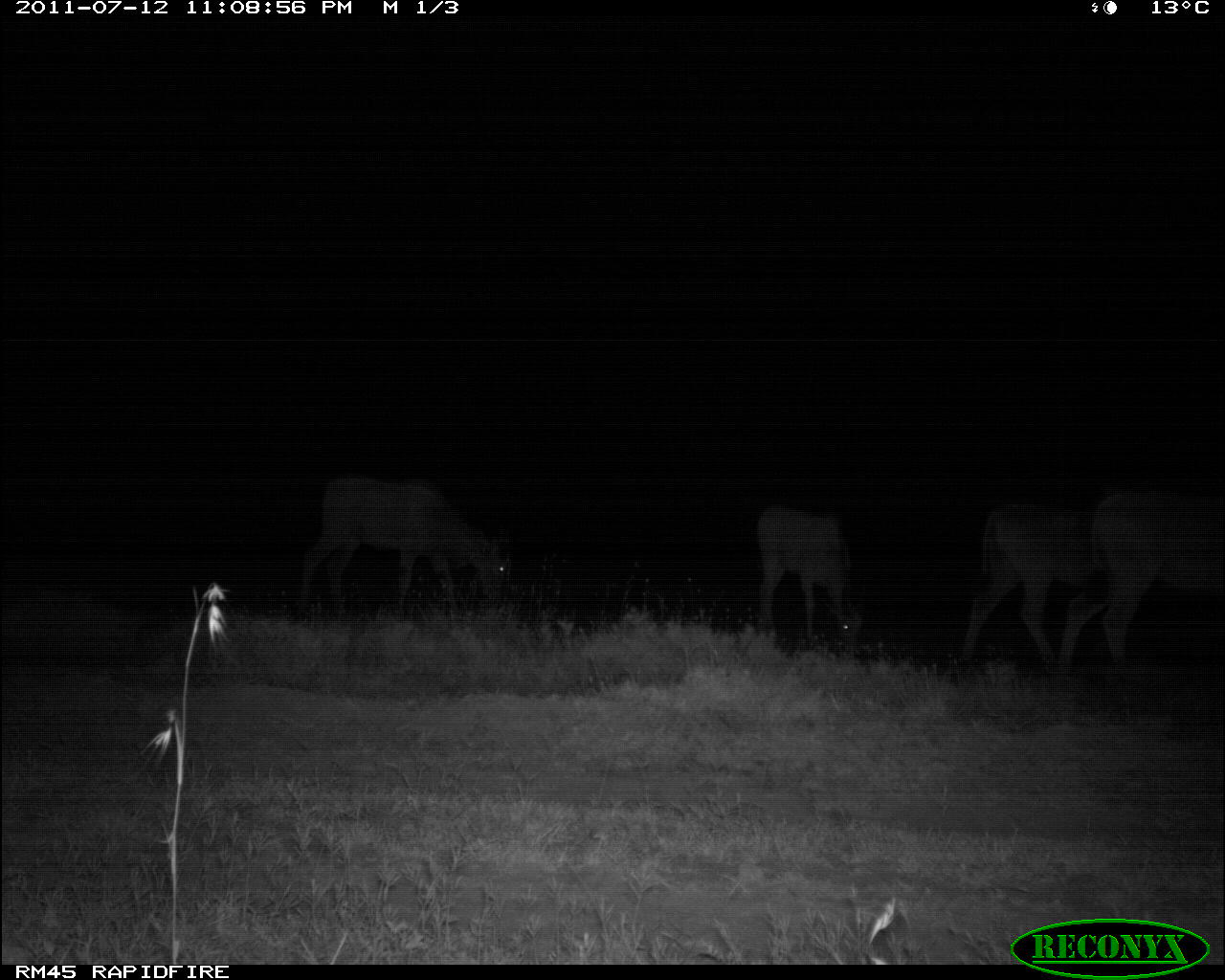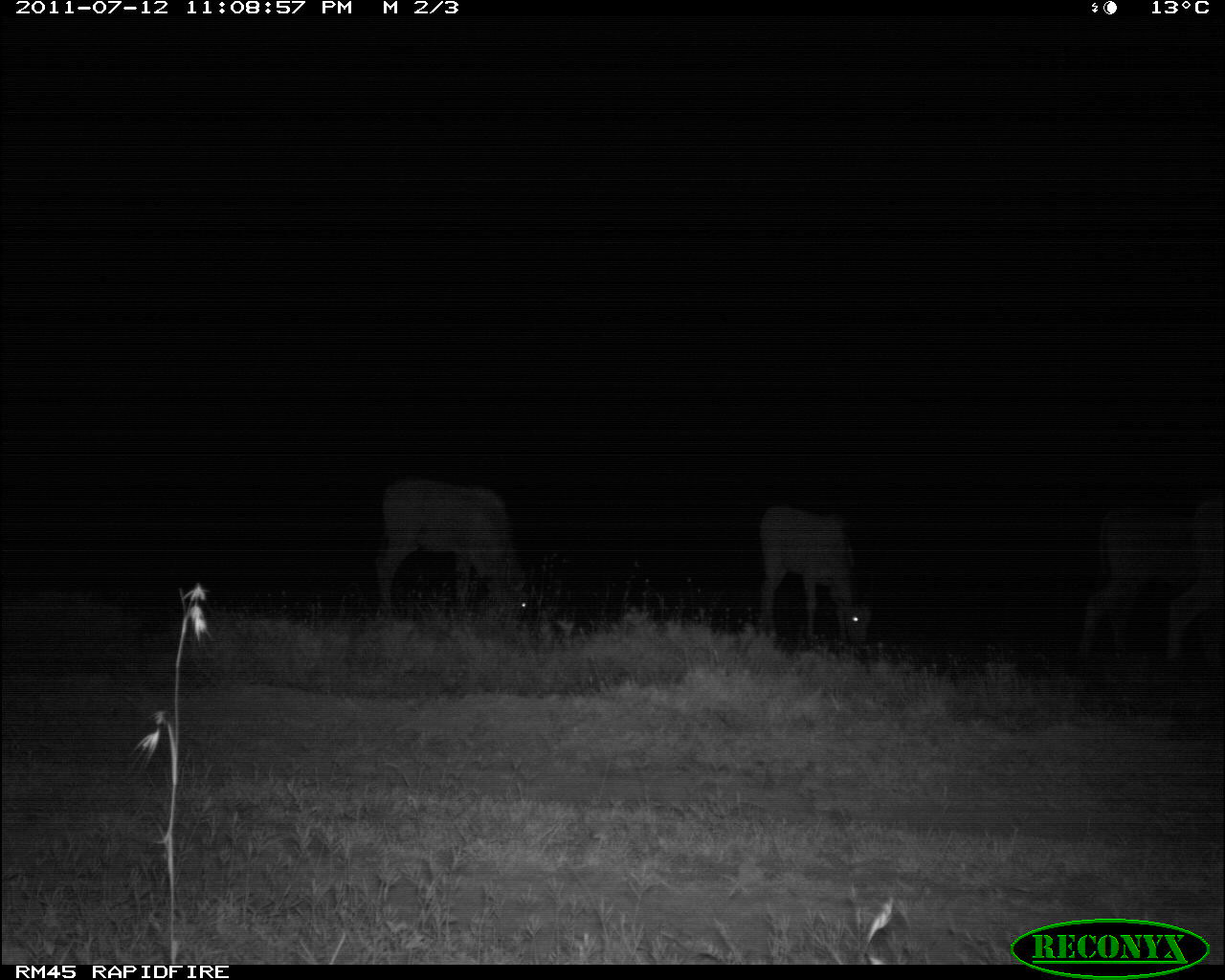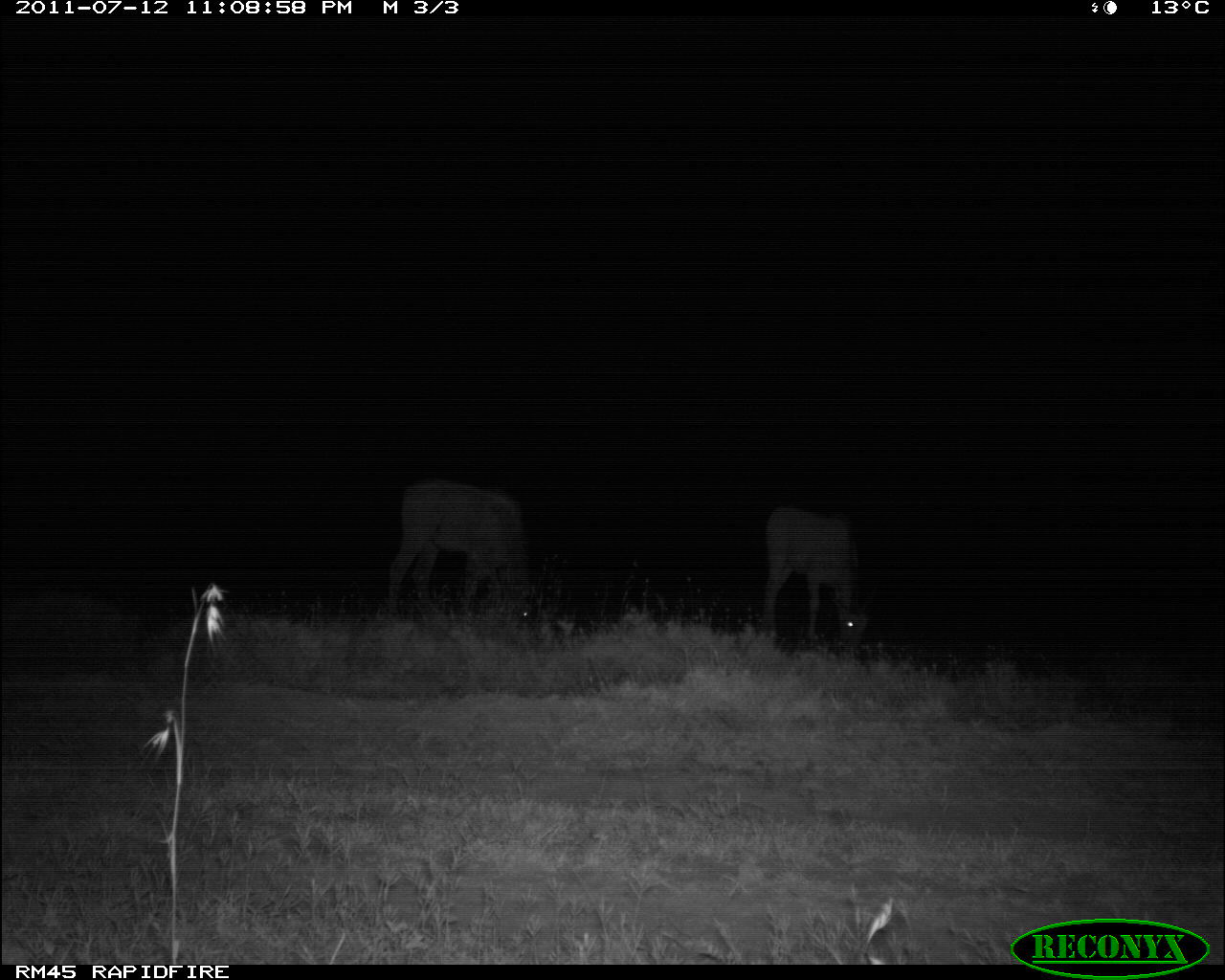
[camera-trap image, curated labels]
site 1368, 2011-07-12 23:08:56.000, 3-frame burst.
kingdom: Animalia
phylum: Chordata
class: Mammalia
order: Artiodactyla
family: Bovidae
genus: Tragelaphus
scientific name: Tragelaphus oryx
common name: eland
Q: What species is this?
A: Tragelaphus oryx (eland).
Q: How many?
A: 4.